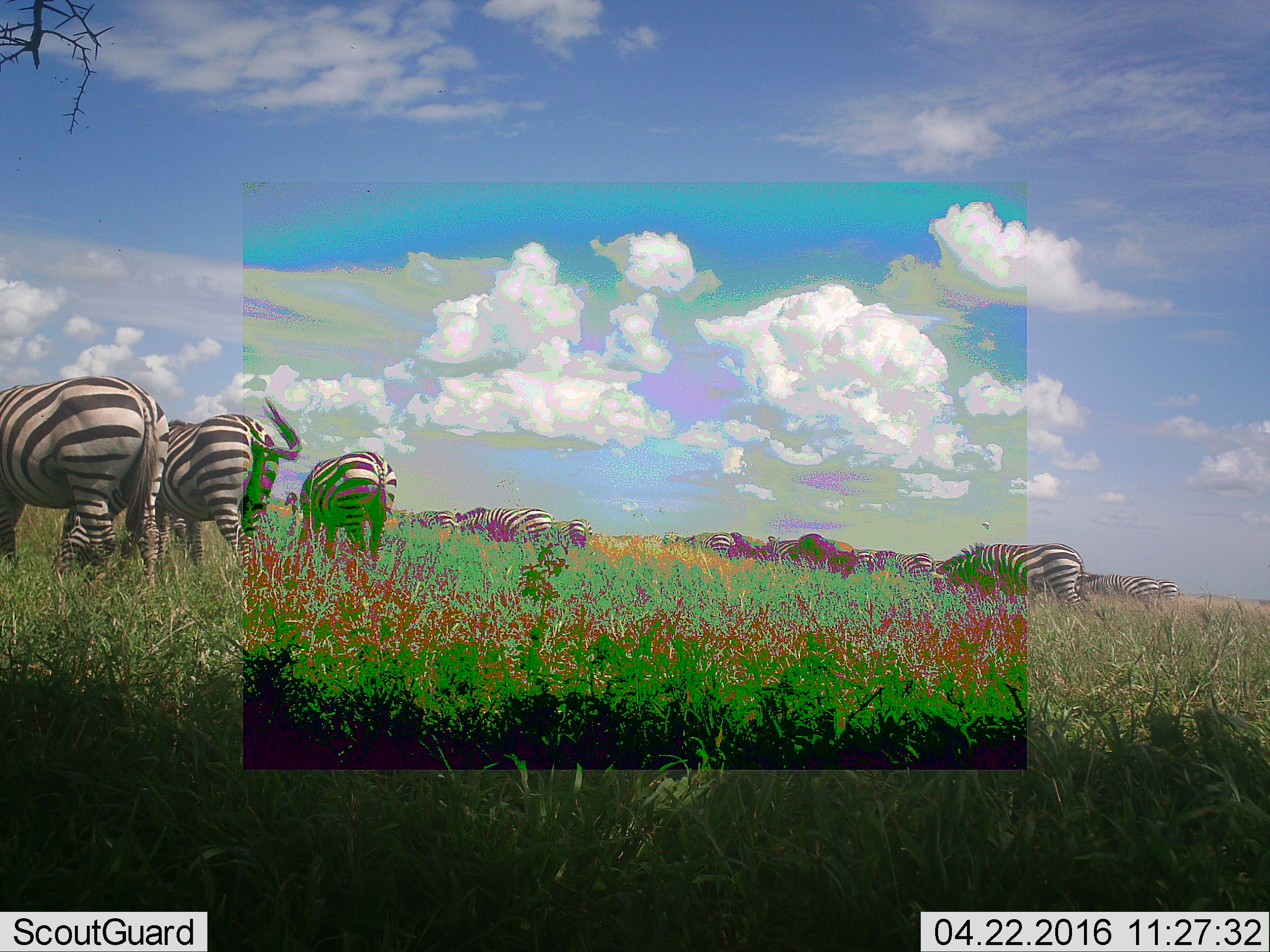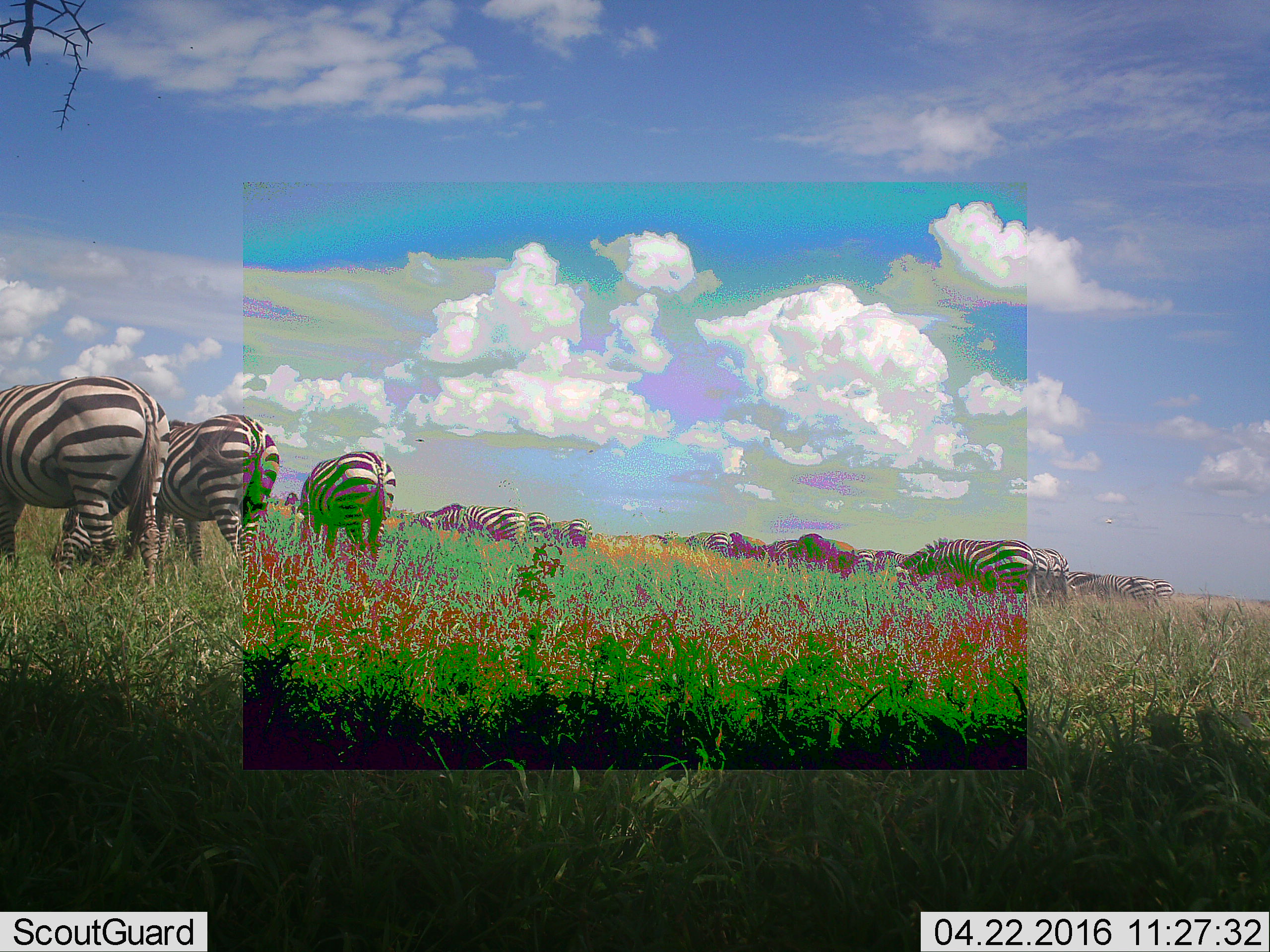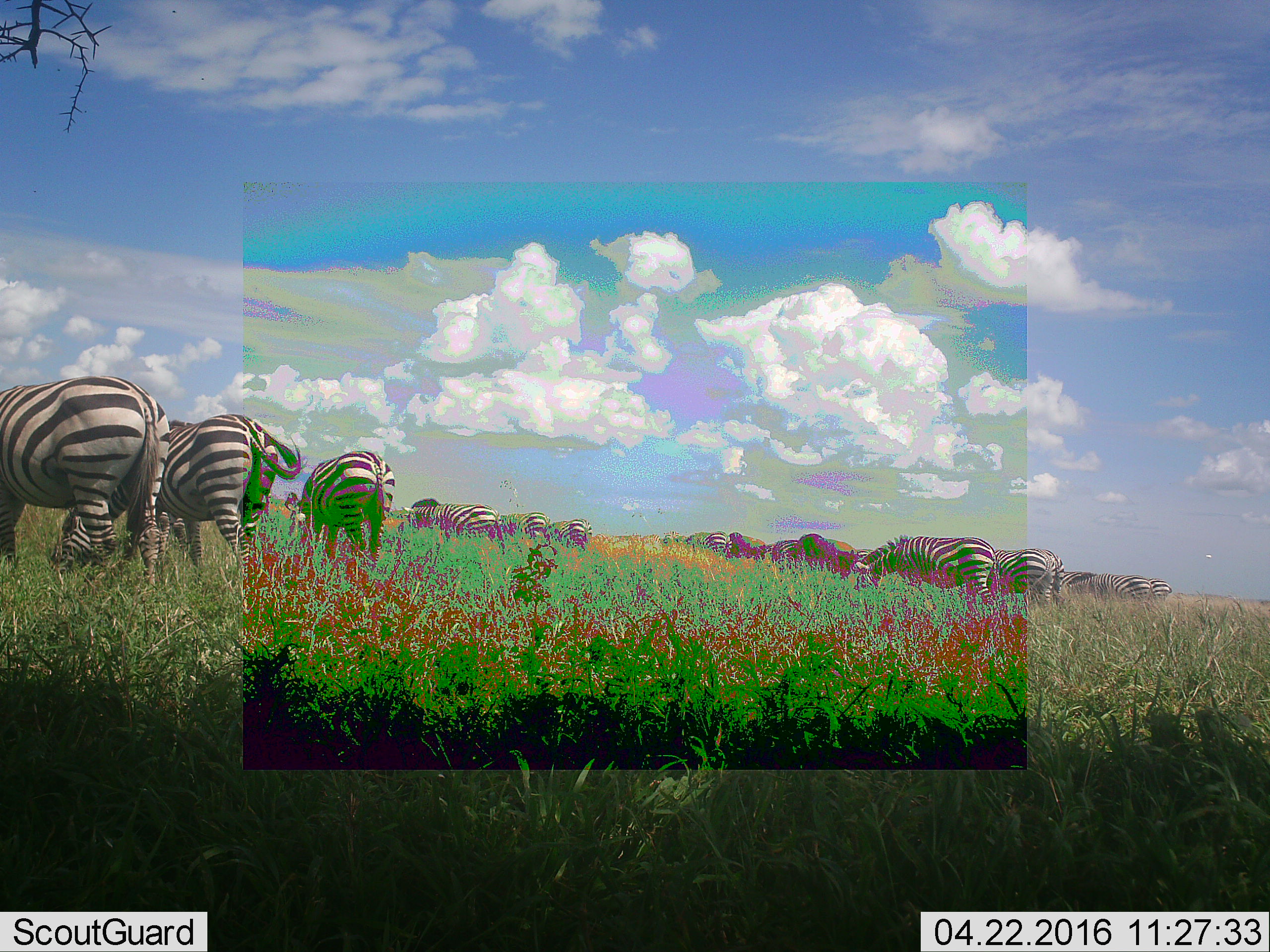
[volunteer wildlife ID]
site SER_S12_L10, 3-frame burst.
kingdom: Animalia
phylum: Chordata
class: Mammalia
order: Perissodactyla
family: Equidae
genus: Equus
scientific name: Equus quagga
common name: plains zebra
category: zebraplains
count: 11-50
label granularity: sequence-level